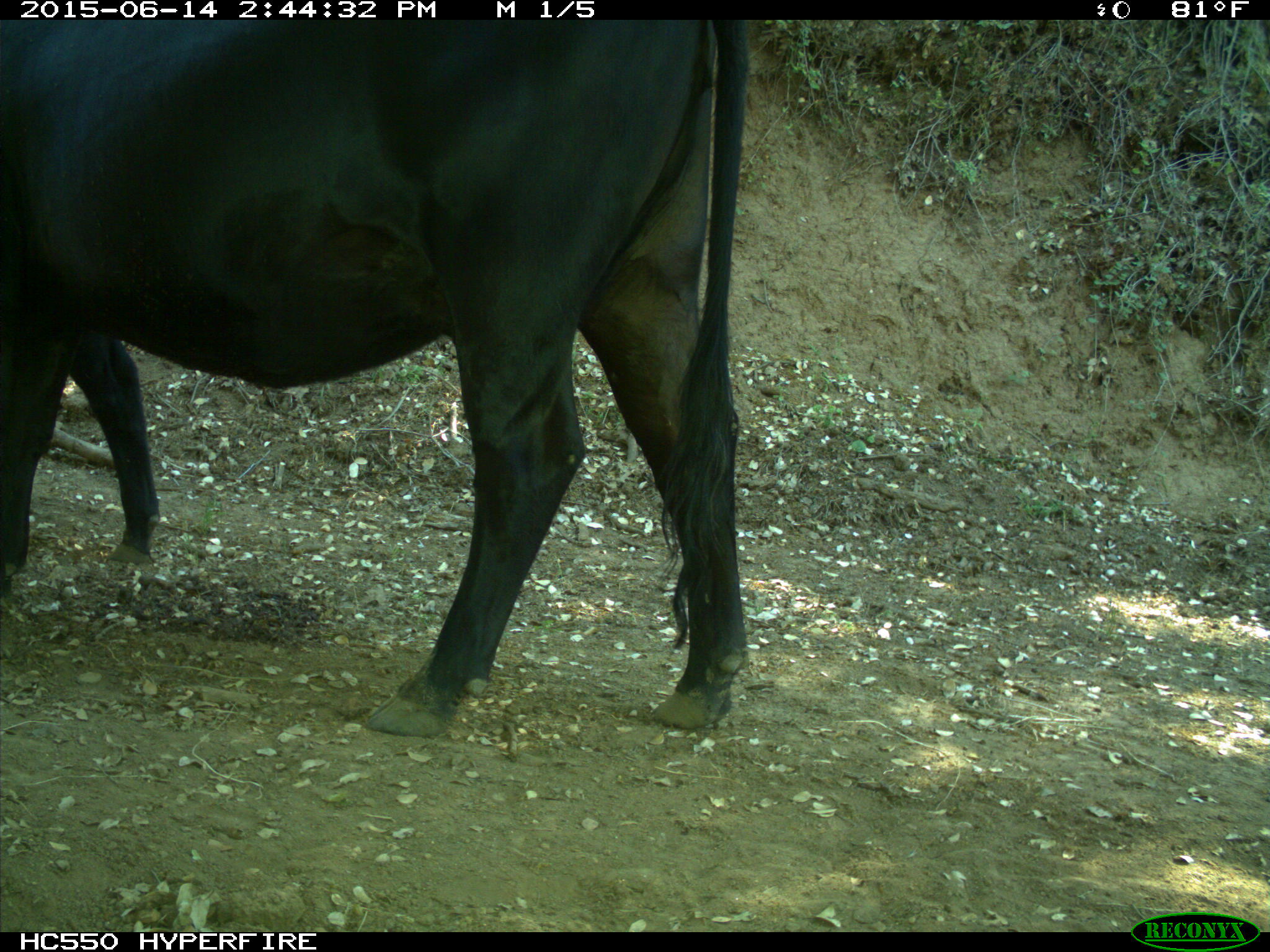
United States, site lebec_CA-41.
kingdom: Animalia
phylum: Chordata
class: Mammalia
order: Artiodactyla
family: Bovidae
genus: Bos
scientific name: Bos taurus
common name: domestic cow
Bos taurus (domestic cow).